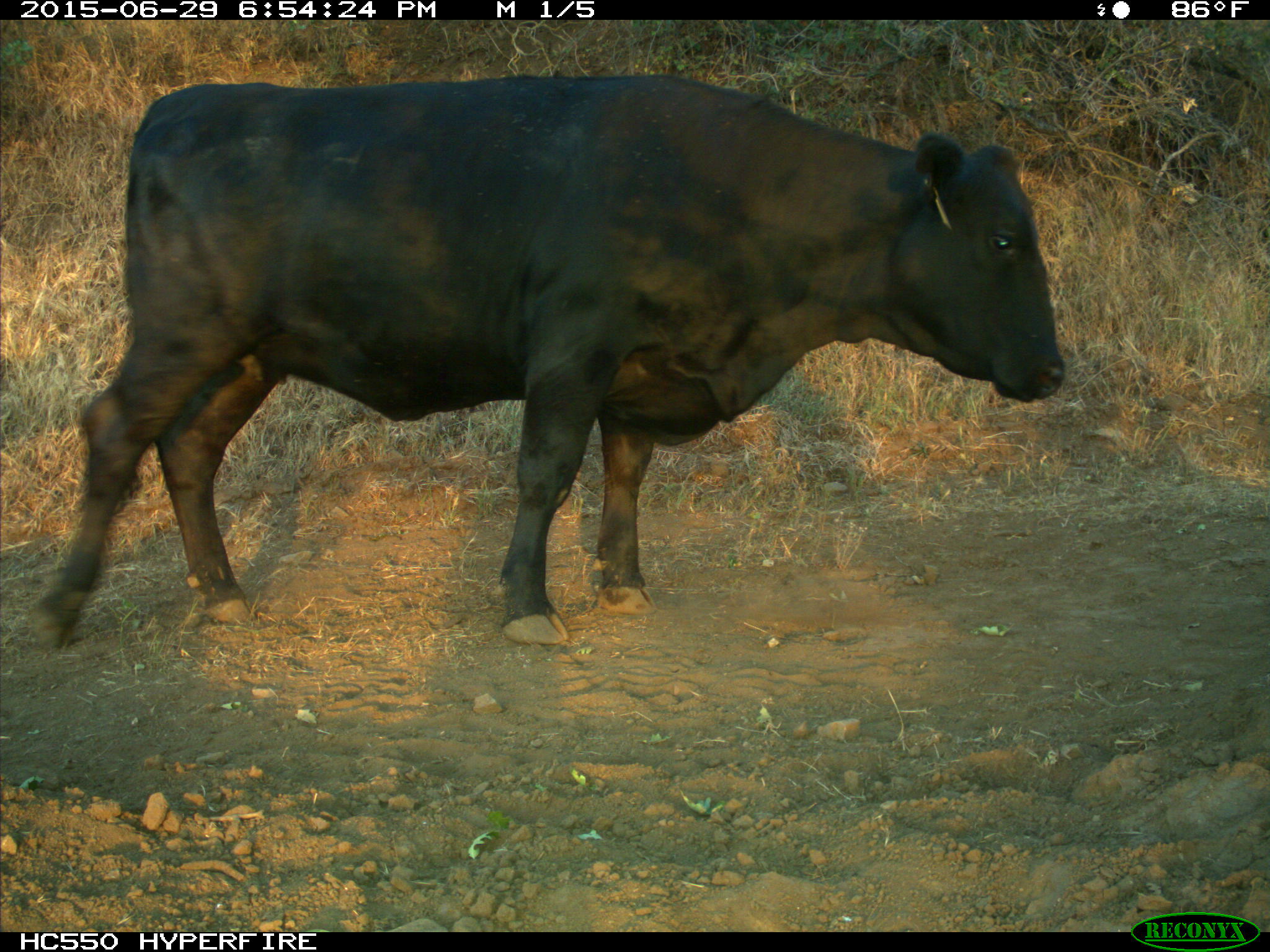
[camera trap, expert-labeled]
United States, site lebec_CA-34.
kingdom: Animalia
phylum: Chordata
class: Mammalia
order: Artiodactyla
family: Bovidae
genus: Bos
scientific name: Bos taurus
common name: domestic cow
Bos taurus (domestic cow).